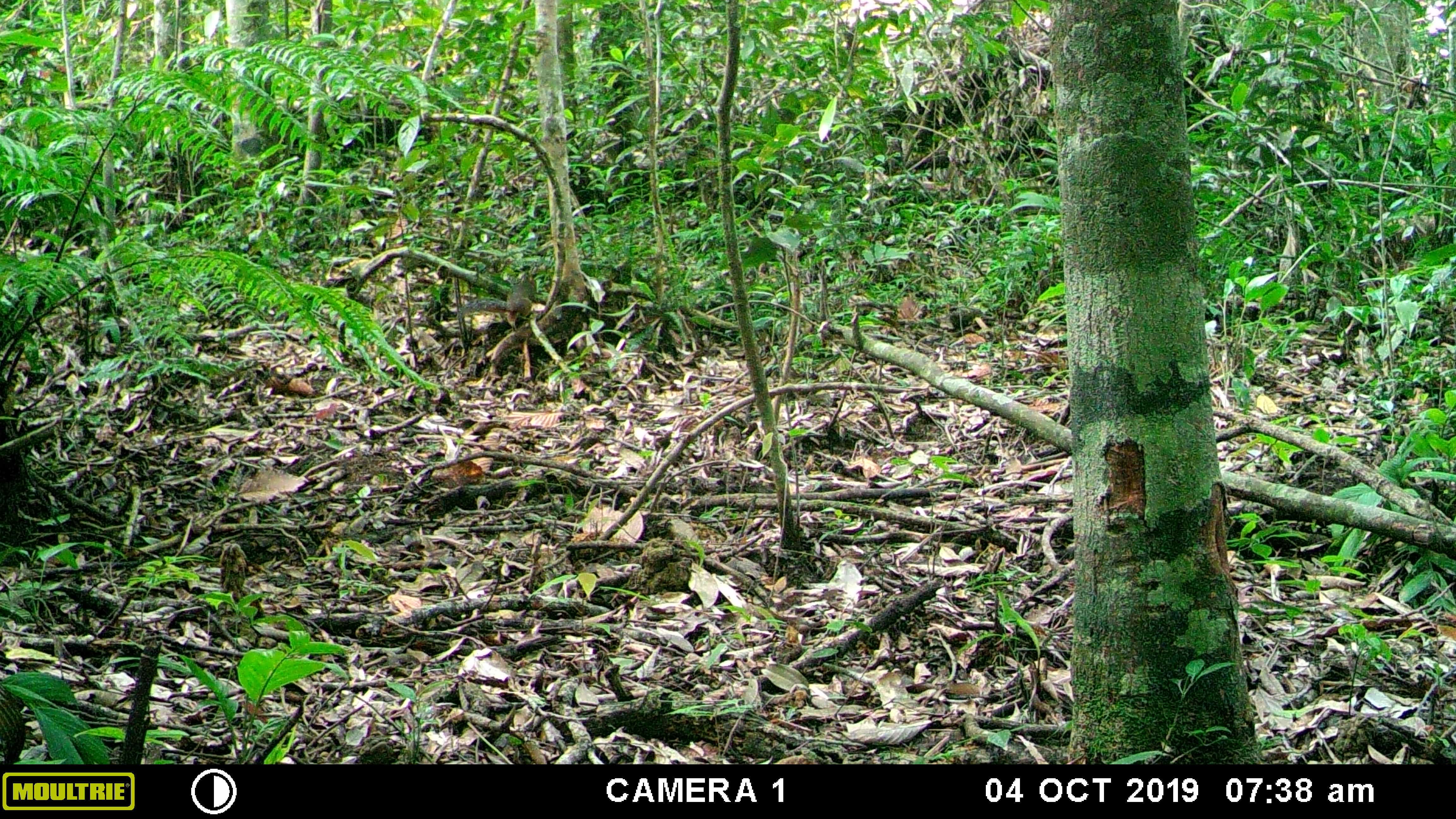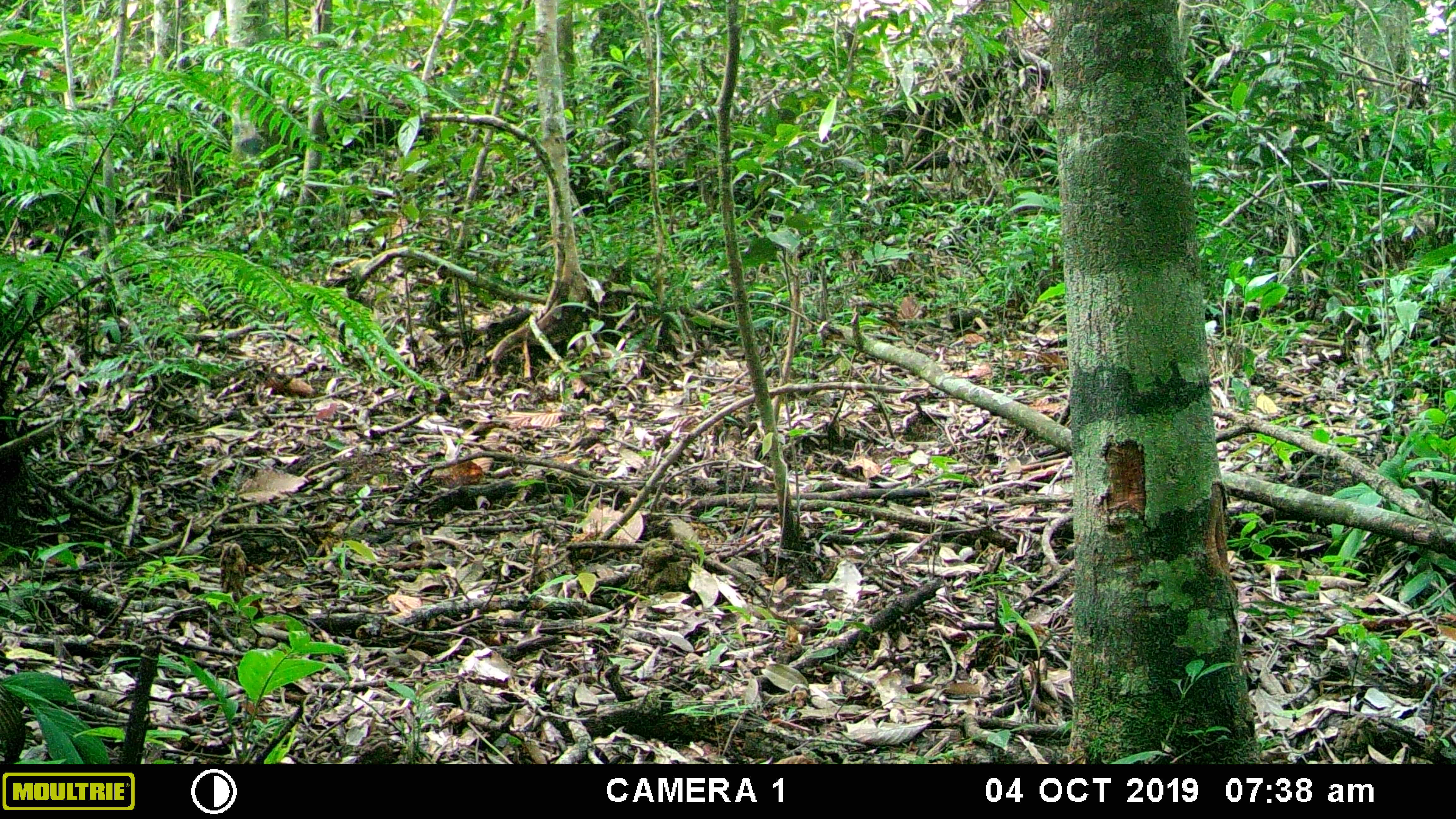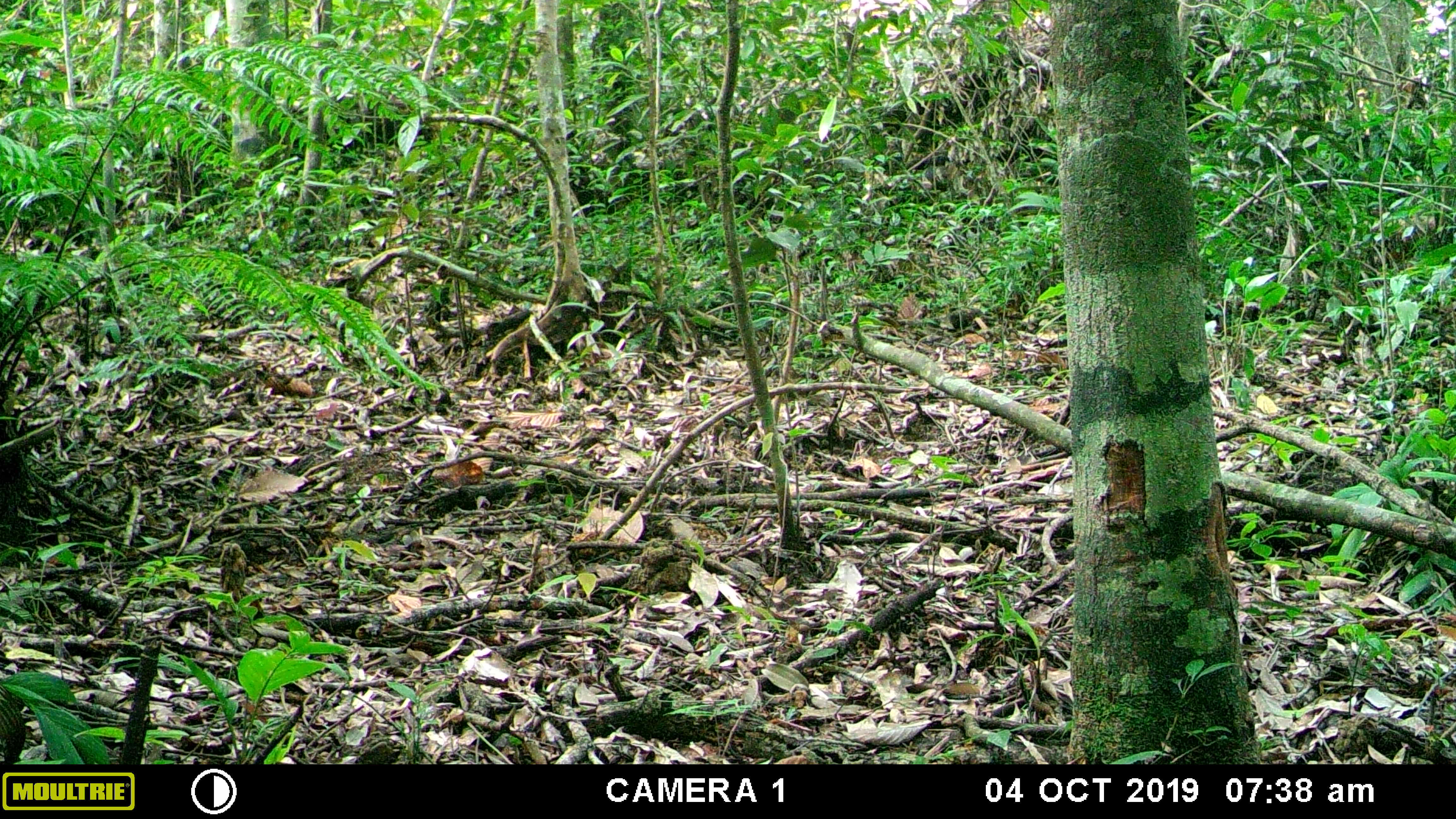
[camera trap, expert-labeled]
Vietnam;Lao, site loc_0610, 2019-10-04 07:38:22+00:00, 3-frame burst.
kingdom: Animalia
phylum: Chordata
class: Mammalia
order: Rodentia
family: Sciuridae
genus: Dremomys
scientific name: Dremomys rufigenis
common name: red-cheeked squirrel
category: red cheeked squirrel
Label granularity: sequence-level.